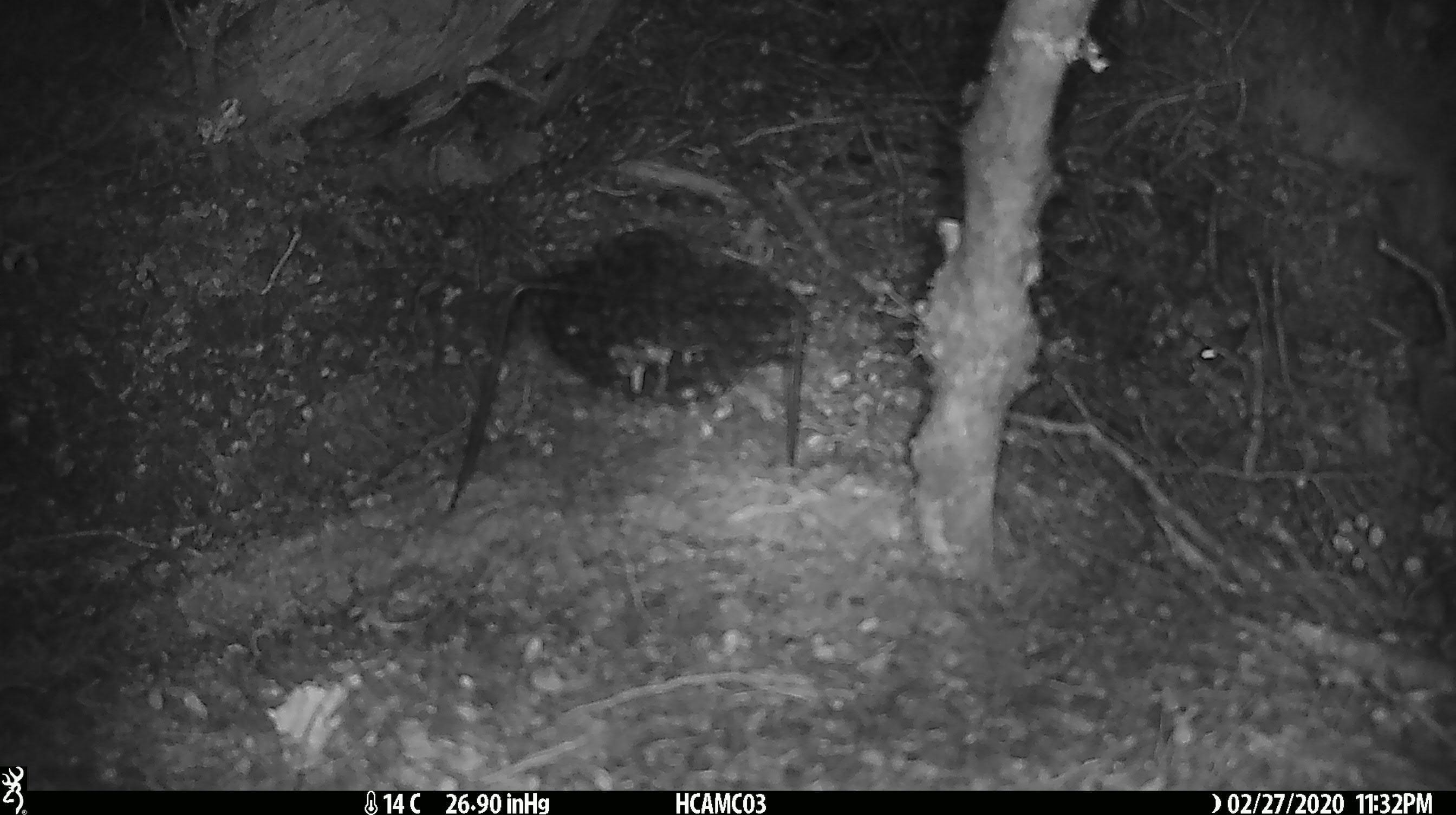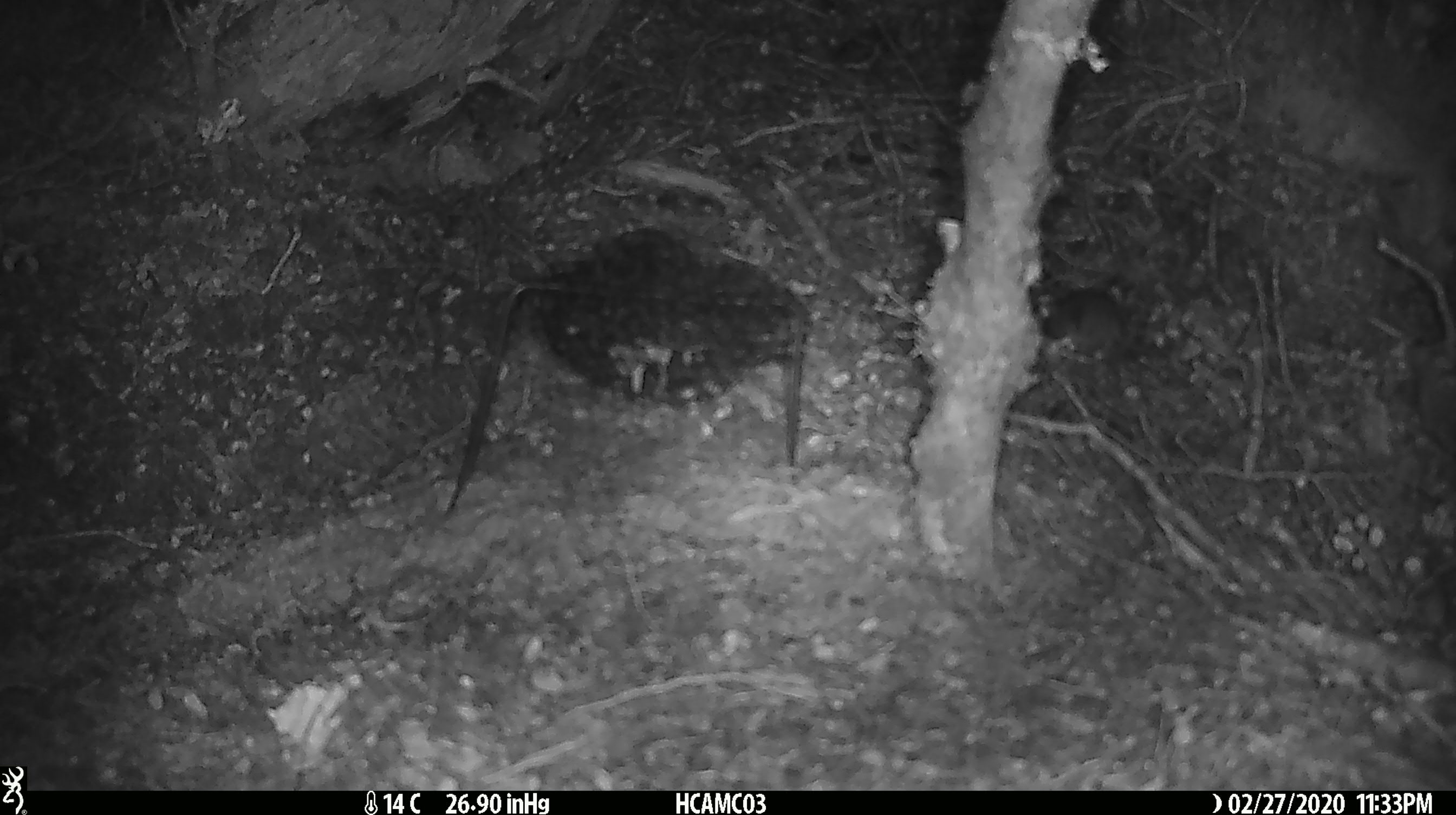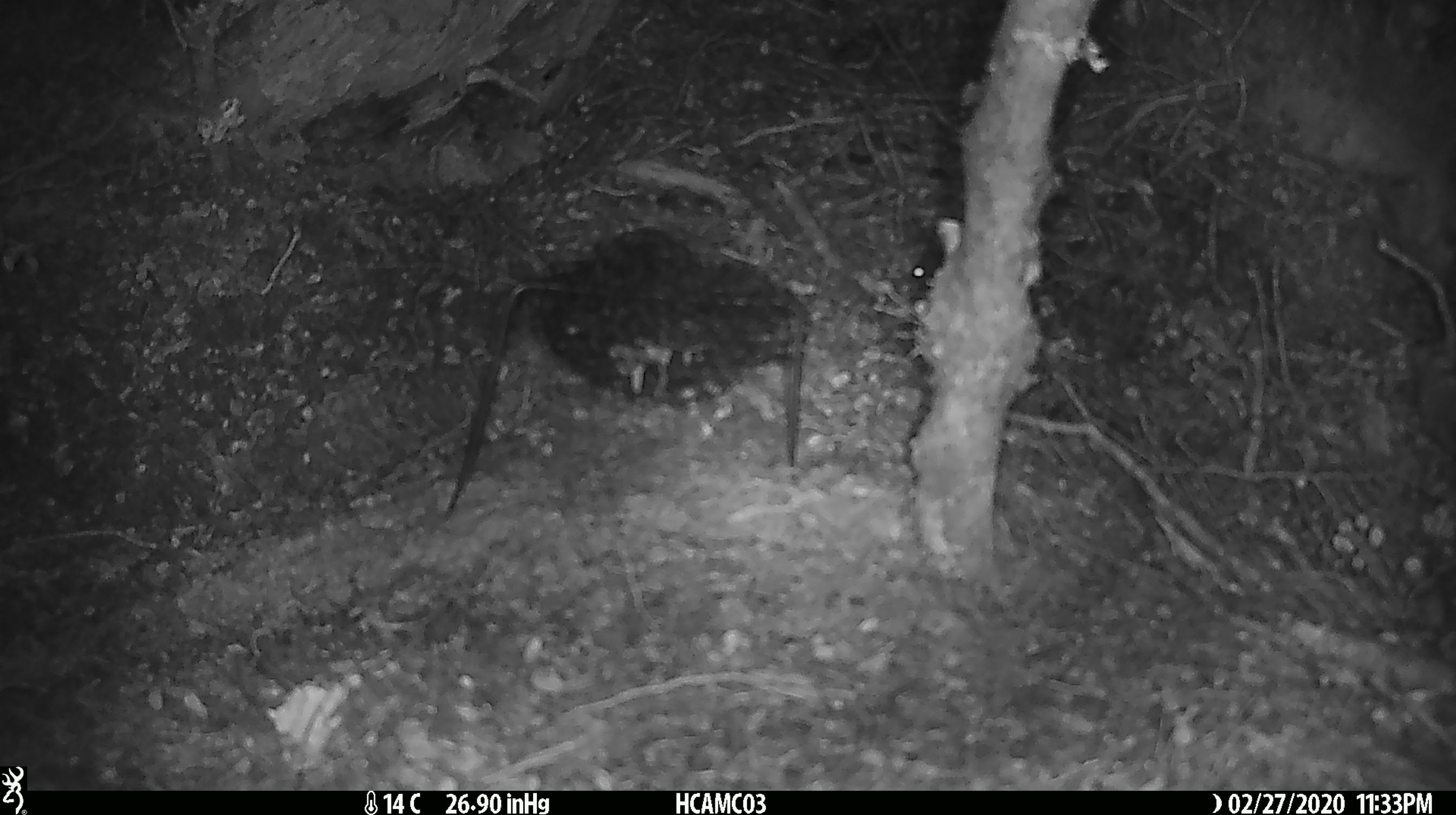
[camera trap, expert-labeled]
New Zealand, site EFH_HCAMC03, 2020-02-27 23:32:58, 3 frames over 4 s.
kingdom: Animalia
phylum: Chordata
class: Mammalia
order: Rodentia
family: Muridae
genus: Mus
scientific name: Mus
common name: mouse